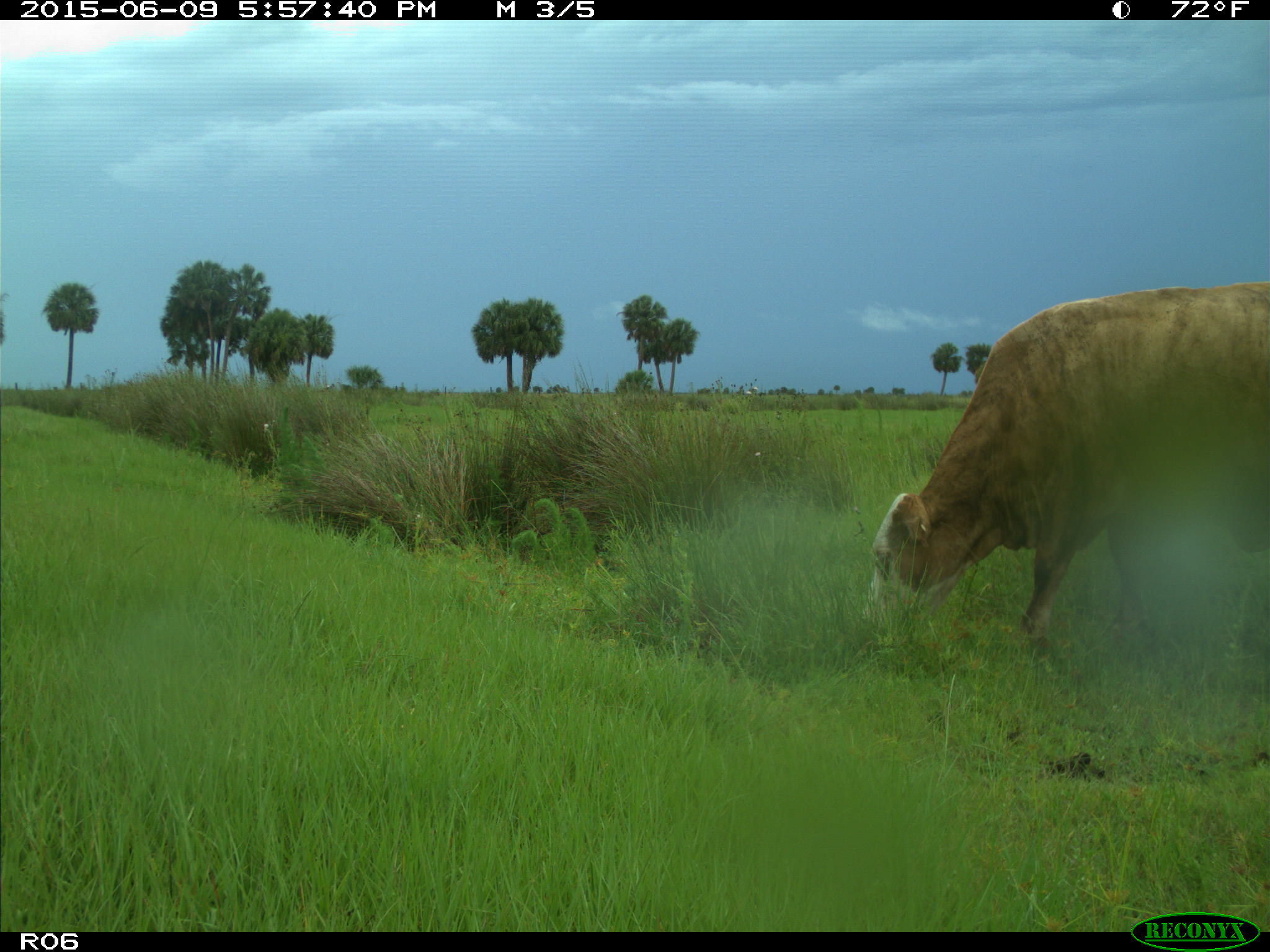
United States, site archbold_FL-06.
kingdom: Animalia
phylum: Chordata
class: Mammalia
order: Artiodactyla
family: Bovidae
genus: Bos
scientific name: Bos taurus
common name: domestic cow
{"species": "Bos taurus (domestic cow)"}